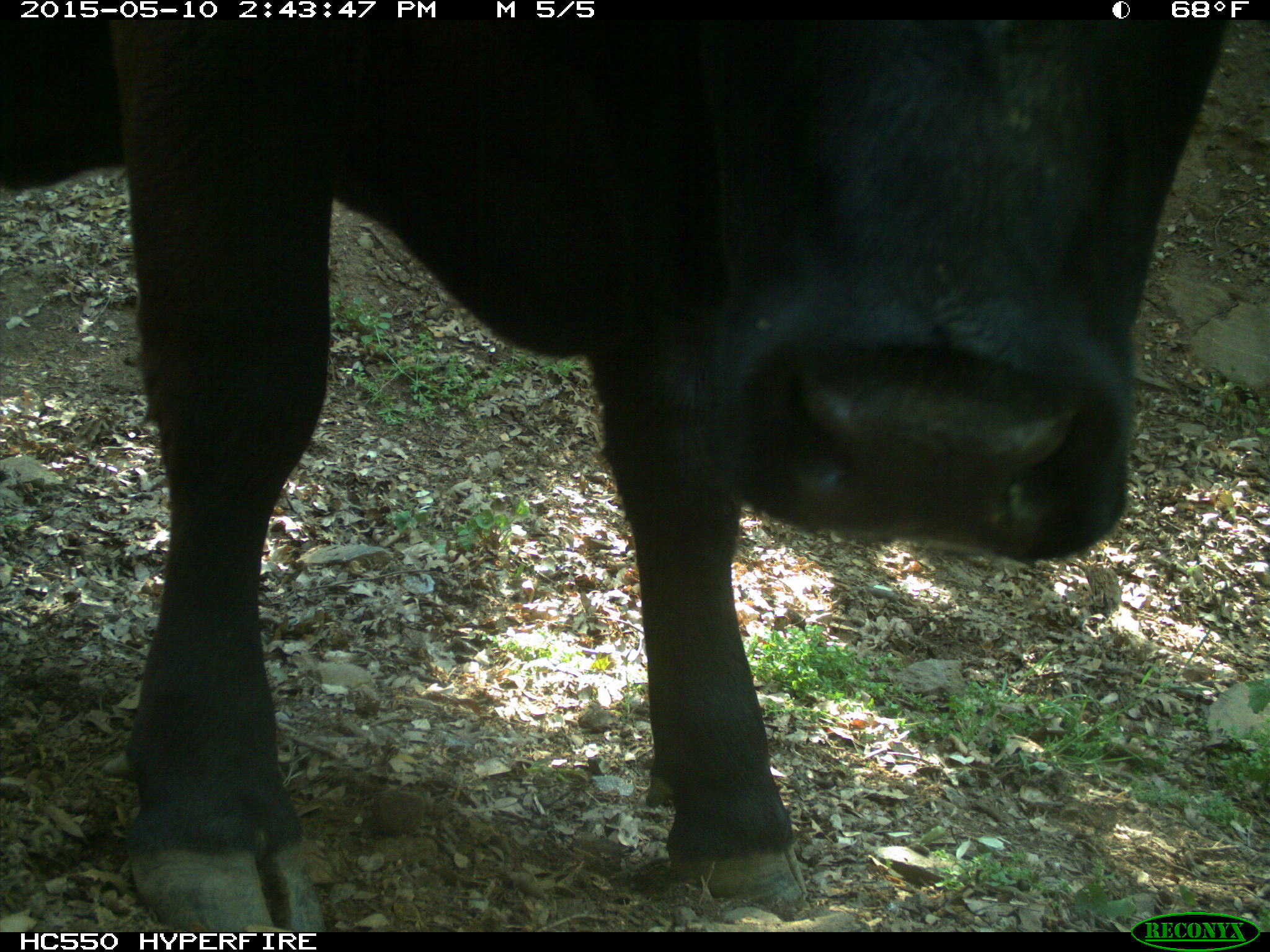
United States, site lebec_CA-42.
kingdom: Animalia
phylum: Chordata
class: Mammalia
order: Artiodactyla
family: Bovidae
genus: Bos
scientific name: Bos taurus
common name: domestic cow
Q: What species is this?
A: Bos taurus (domestic cow).